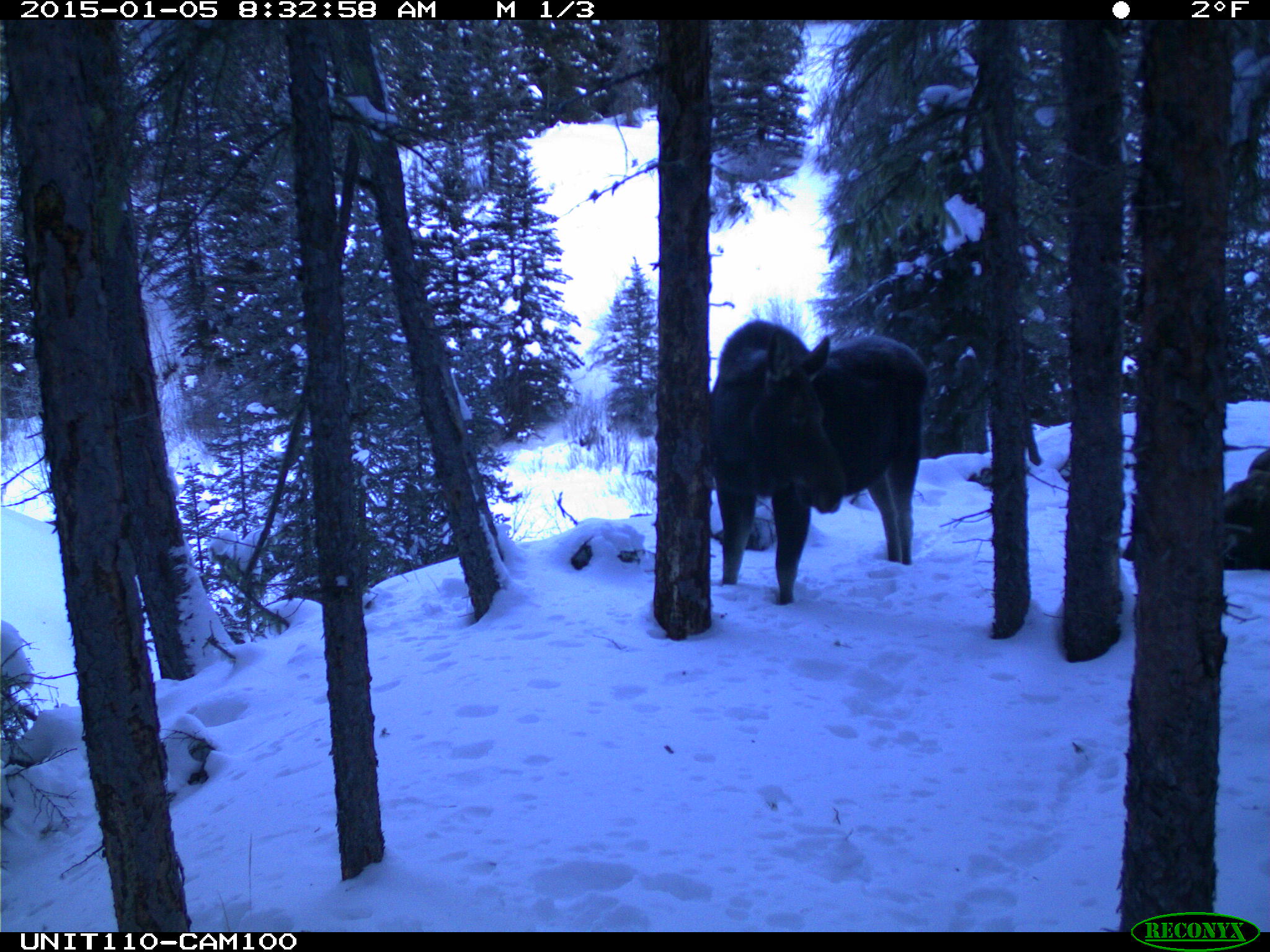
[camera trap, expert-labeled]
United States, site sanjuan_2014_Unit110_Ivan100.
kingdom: Animalia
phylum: Chordata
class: Mammalia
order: Artiodactyla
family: Cervidae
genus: Alces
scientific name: Alces alces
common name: moose